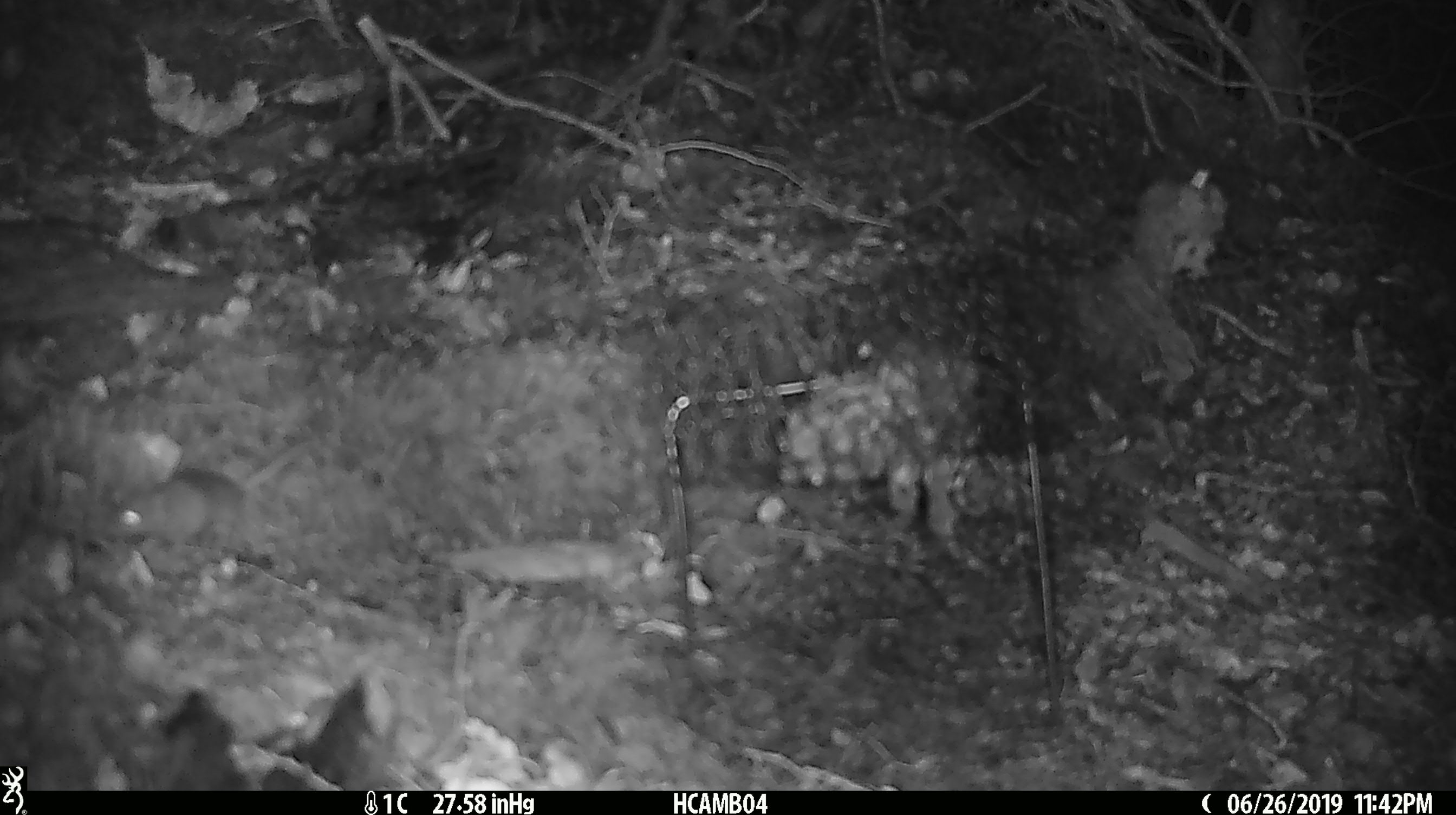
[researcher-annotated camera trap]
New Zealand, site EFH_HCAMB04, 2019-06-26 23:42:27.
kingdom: Animalia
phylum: Chordata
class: Mammalia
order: Rodentia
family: Muridae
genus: Mus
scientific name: Mus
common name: mouse